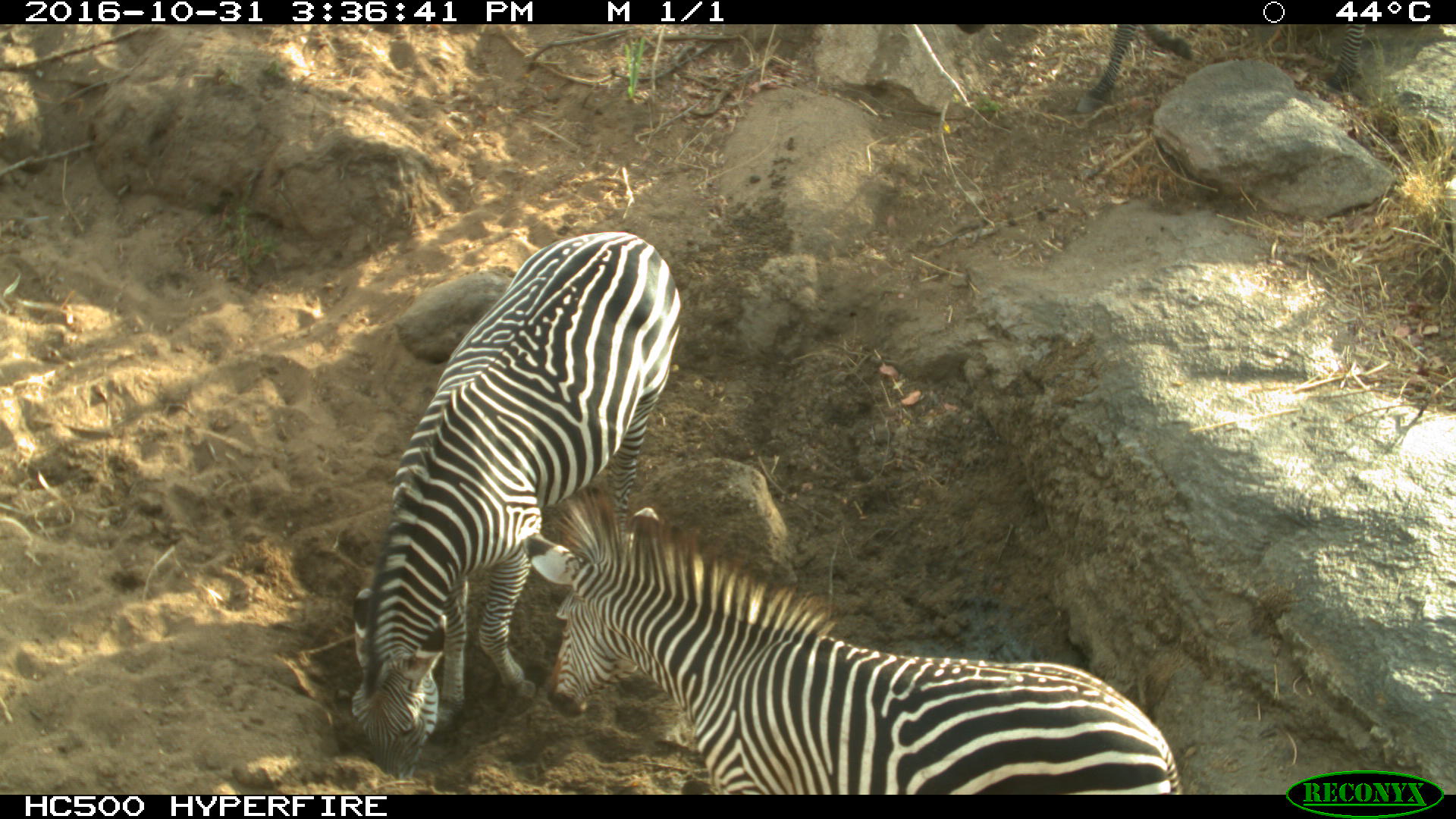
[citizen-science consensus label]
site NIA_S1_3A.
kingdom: Animalia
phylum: Chordata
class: Mammalia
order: Perissodactyla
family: Equidae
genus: Equus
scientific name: Equus quagga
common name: plains zebra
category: zebraplains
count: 2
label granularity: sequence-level